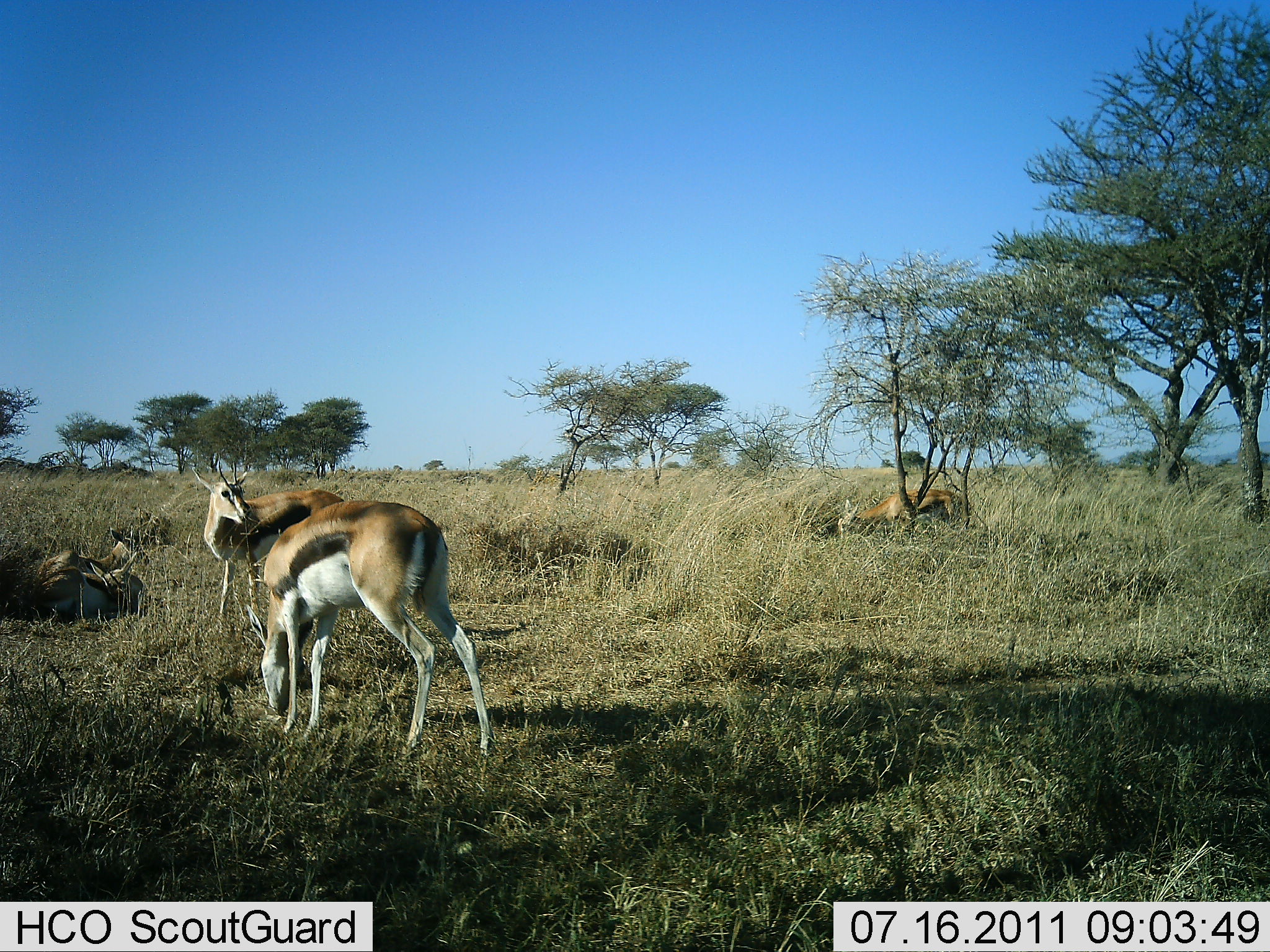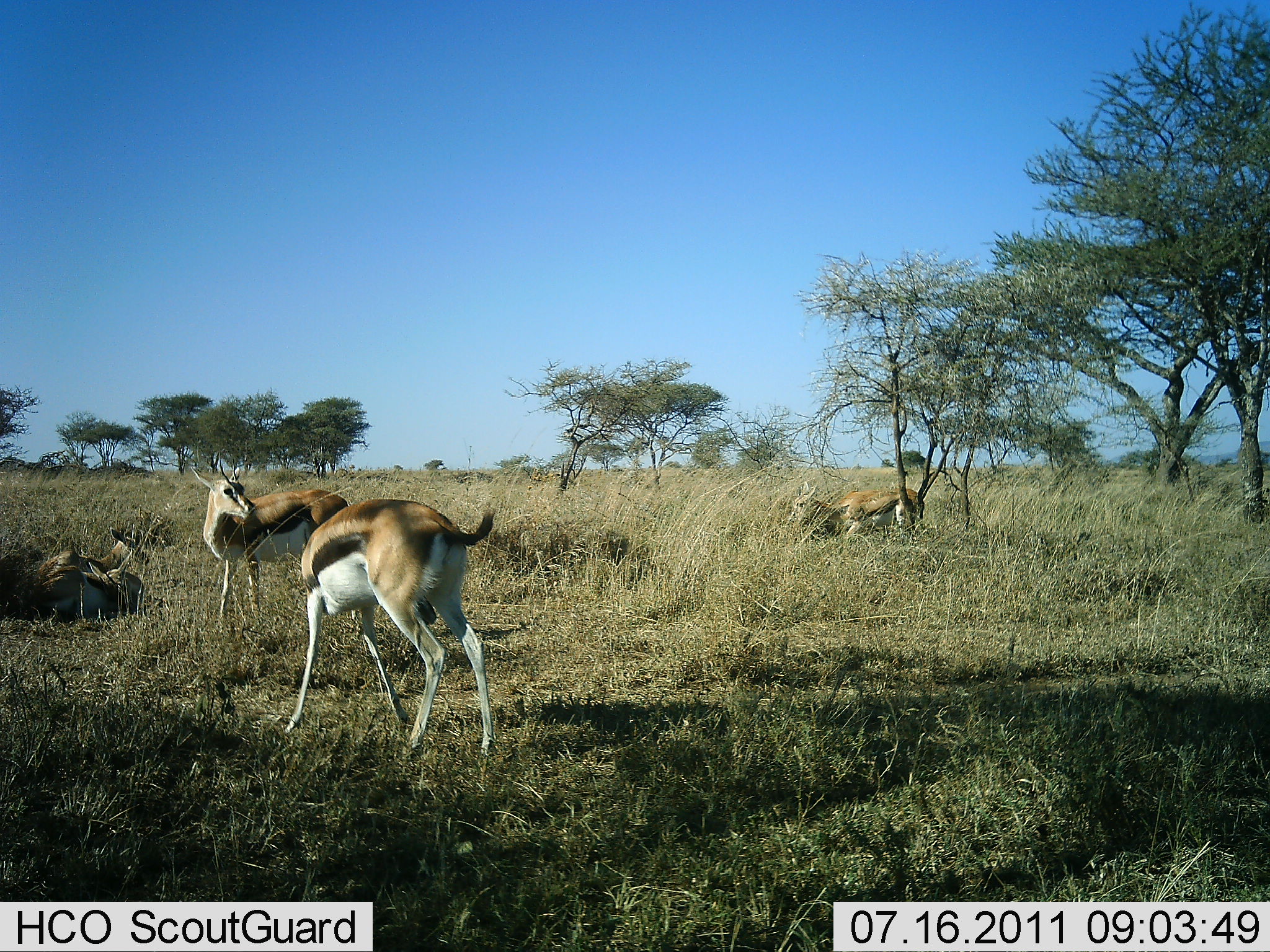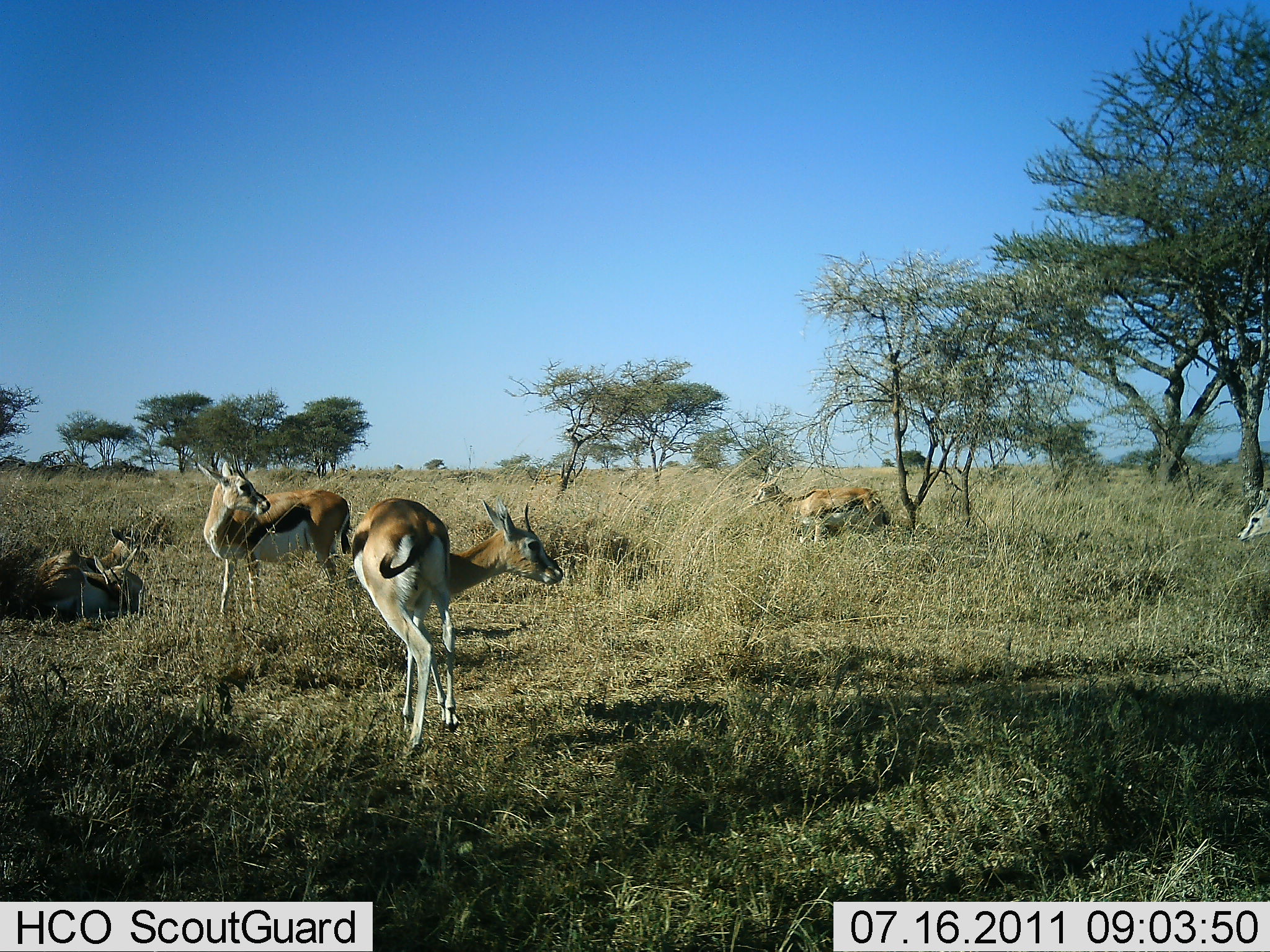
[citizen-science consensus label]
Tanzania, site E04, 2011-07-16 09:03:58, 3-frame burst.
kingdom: Animalia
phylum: Chordata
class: Mammalia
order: Artiodactyla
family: Bovidae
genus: Eudorcas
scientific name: Eudorcas thomsonii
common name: thomson's gazelle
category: gazellethomsons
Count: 5.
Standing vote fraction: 71%.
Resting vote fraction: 86%.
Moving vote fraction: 36%.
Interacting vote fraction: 0%.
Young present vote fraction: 0%.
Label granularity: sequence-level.